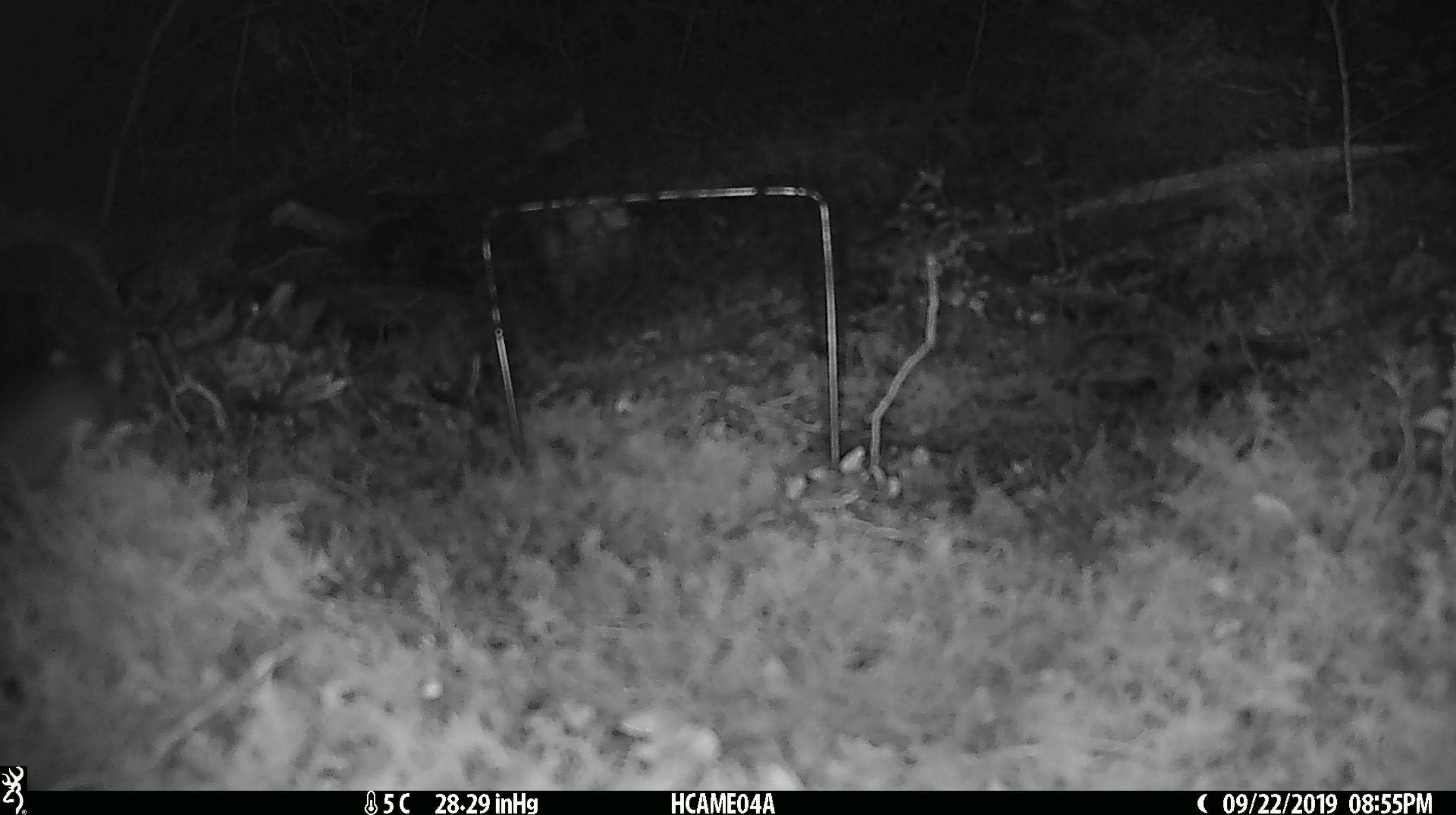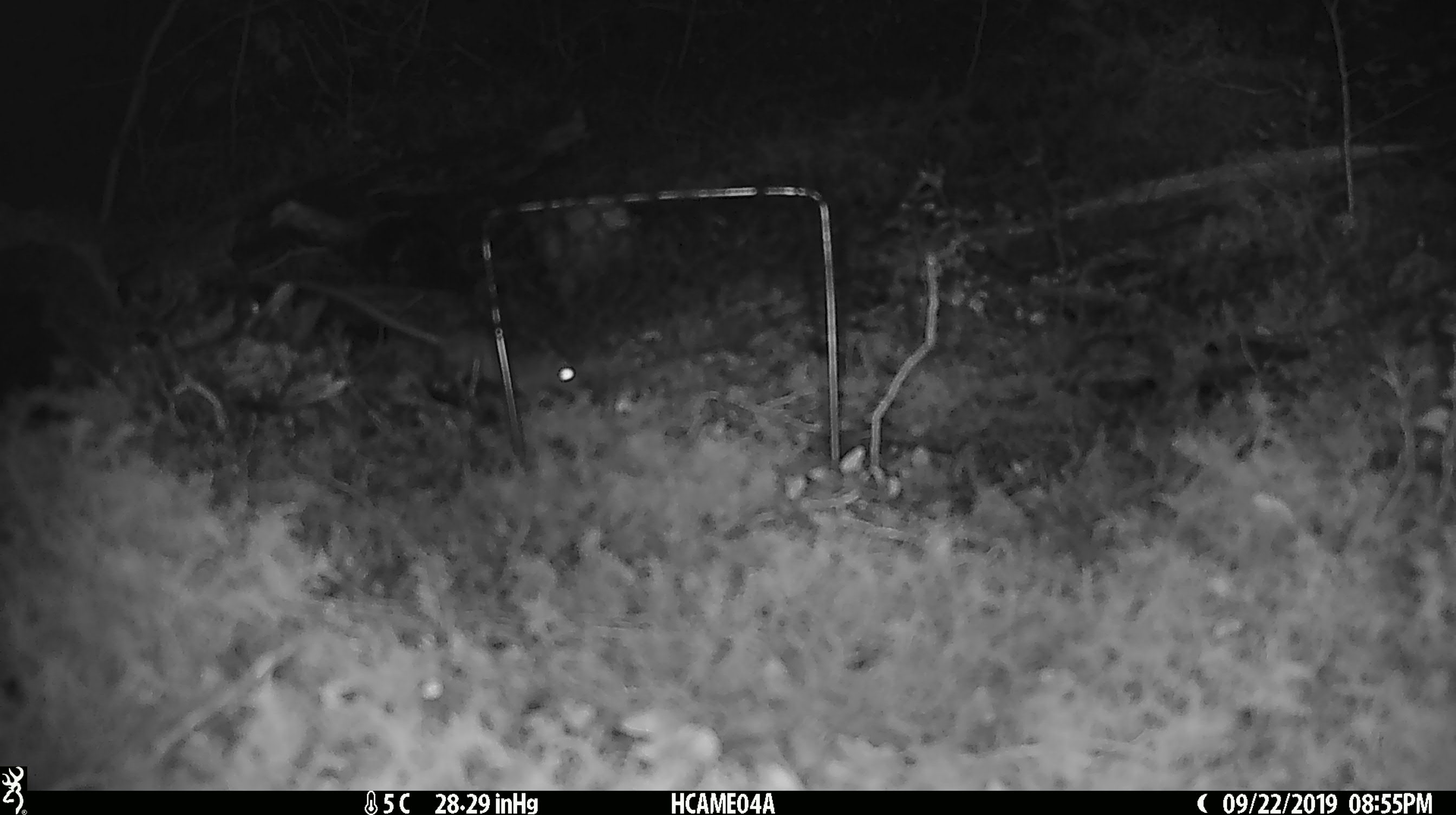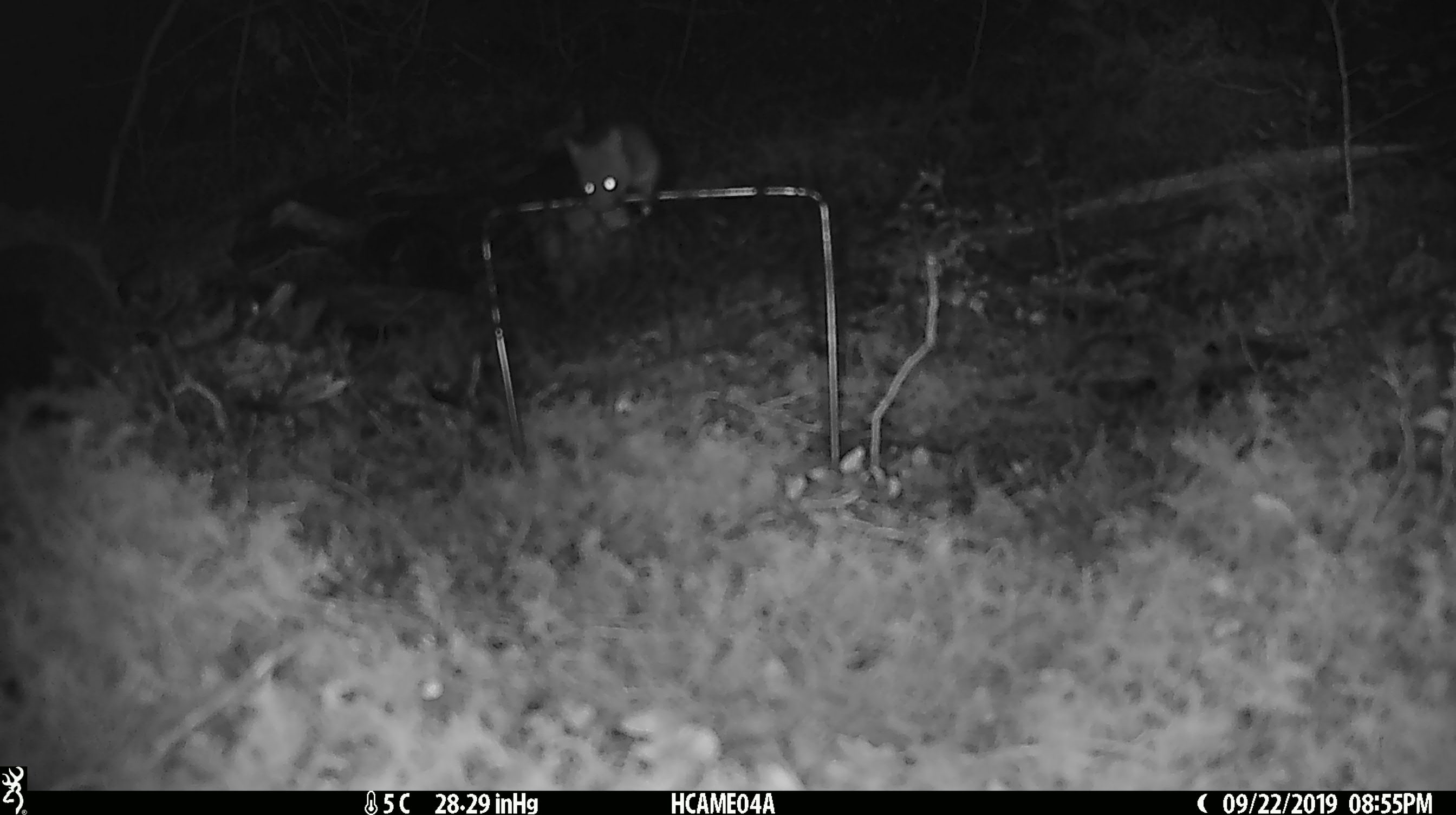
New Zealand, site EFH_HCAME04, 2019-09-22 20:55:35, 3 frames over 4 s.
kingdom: Animalia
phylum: Chordata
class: Mammalia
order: Rodentia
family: Muridae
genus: Mus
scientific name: Mus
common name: mouse